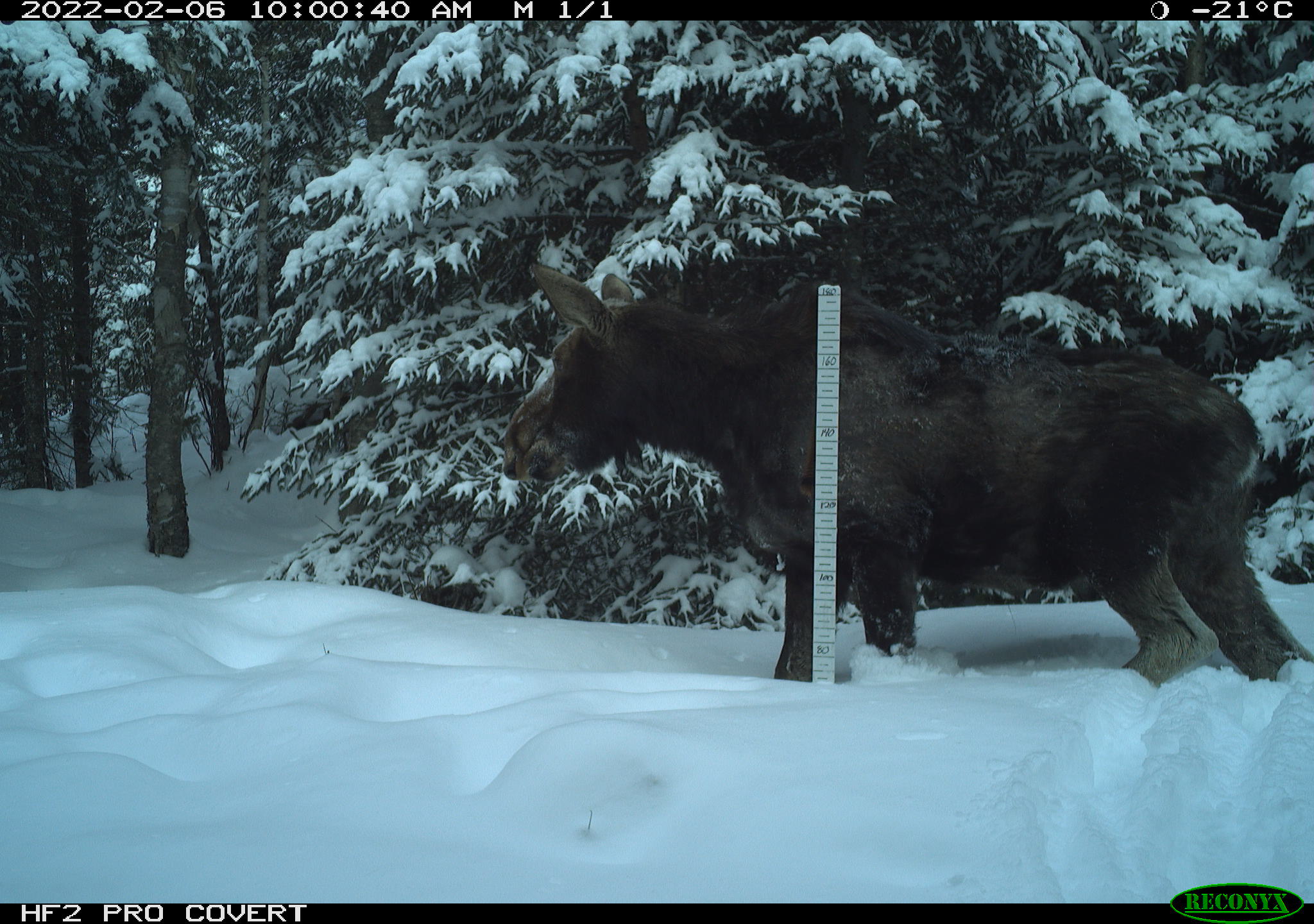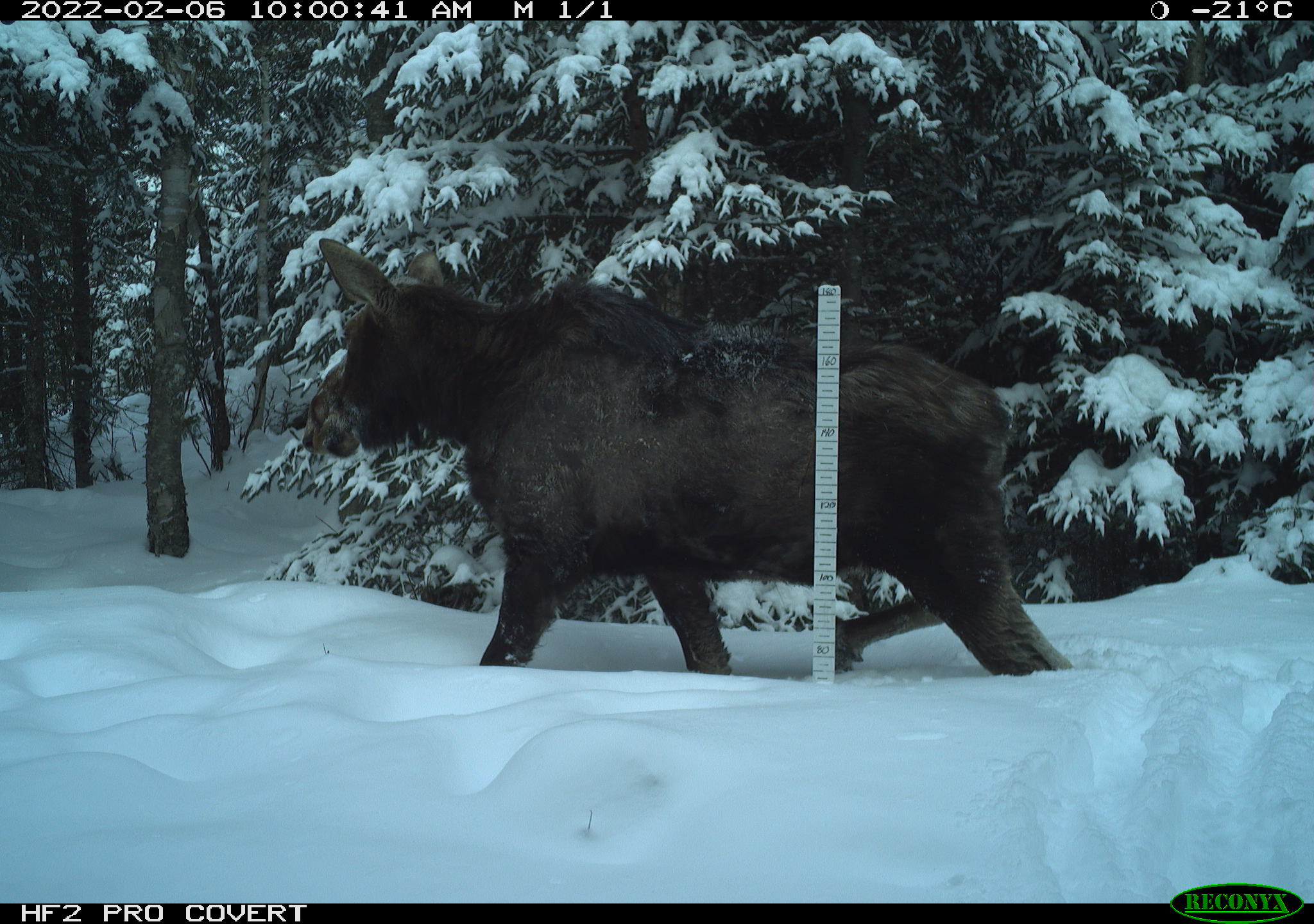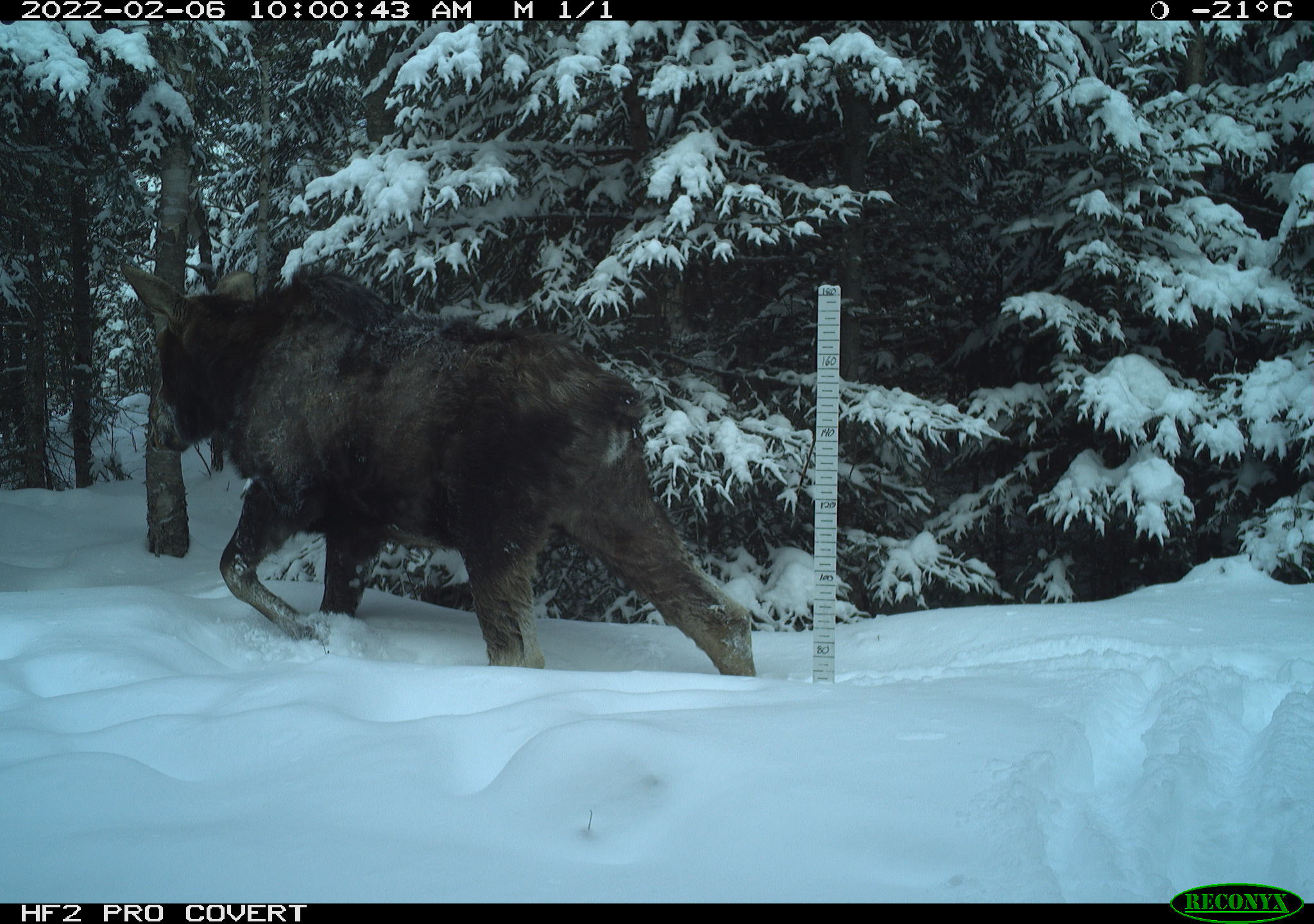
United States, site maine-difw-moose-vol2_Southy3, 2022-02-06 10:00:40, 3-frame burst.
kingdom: Animalia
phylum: Chordata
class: Mammalia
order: Artiodactyla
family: Cervidae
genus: Alces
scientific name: Alces alces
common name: moose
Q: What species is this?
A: Moose (Alces alces).